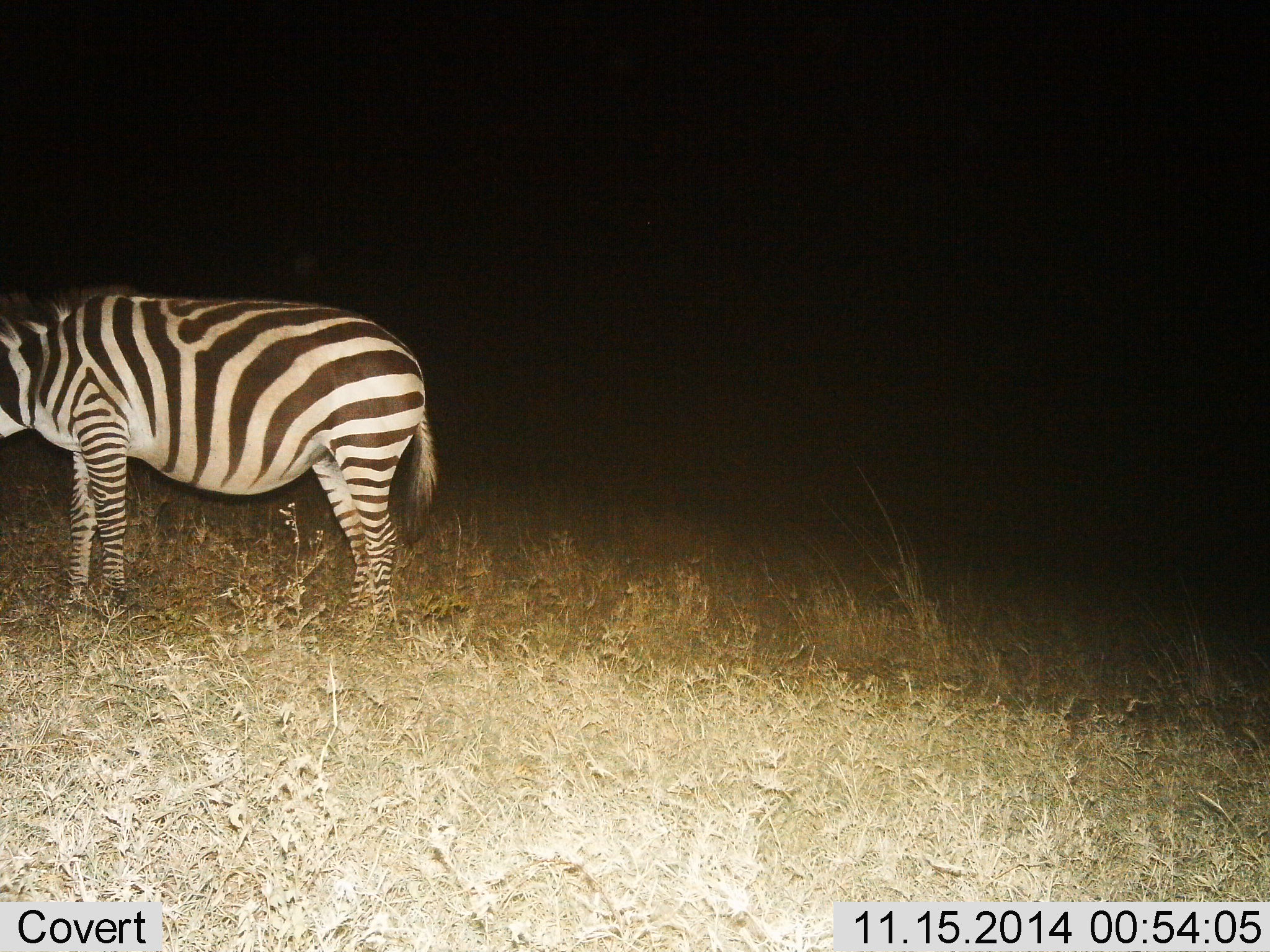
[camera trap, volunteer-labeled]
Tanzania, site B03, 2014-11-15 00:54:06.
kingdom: Animalia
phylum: Chordata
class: Mammalia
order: Perissodactyla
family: Equidae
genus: Equus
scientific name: Equus quagga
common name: plains zebra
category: zebra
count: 1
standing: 100%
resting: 0%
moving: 0%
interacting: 0%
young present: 0%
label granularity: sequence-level